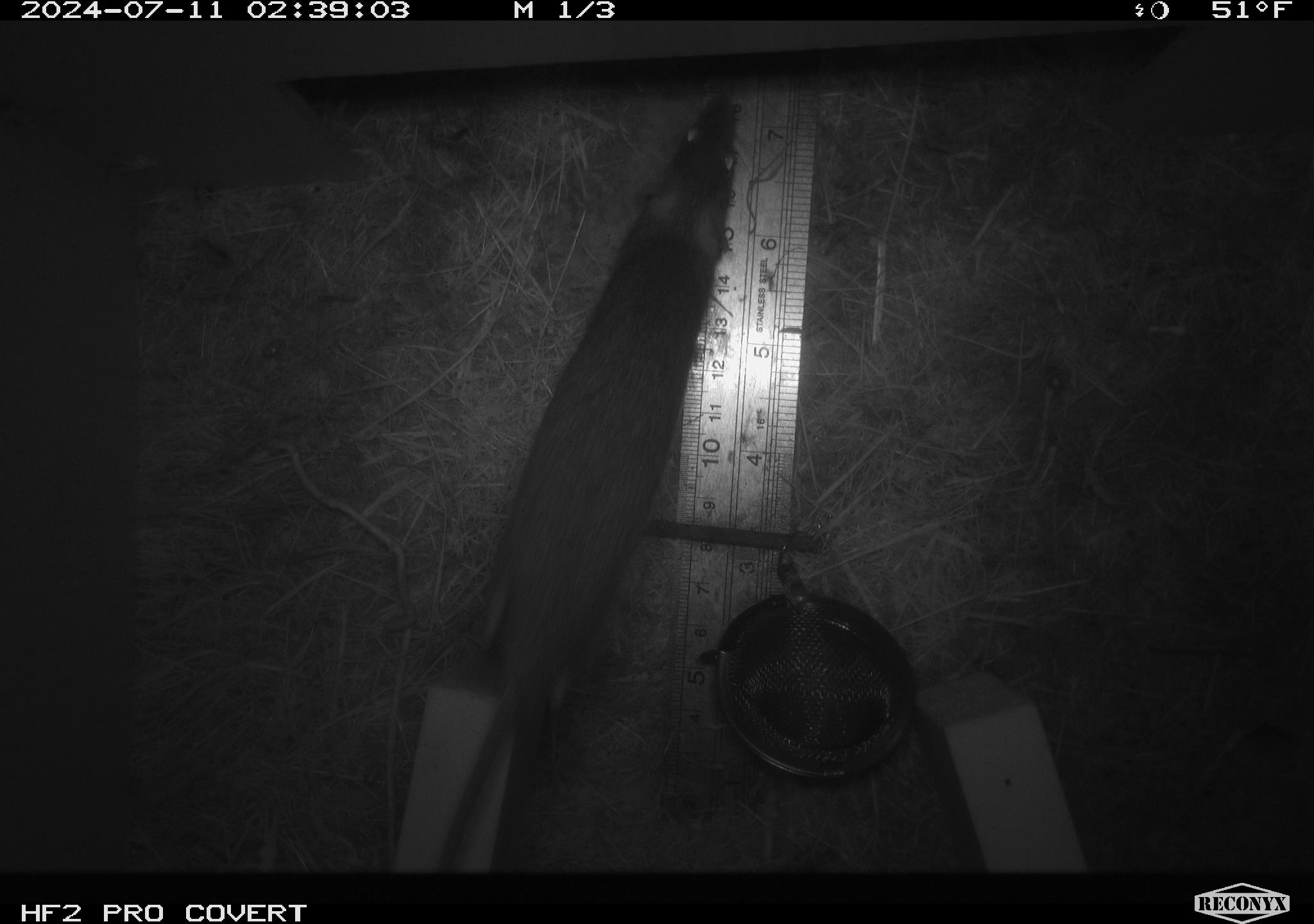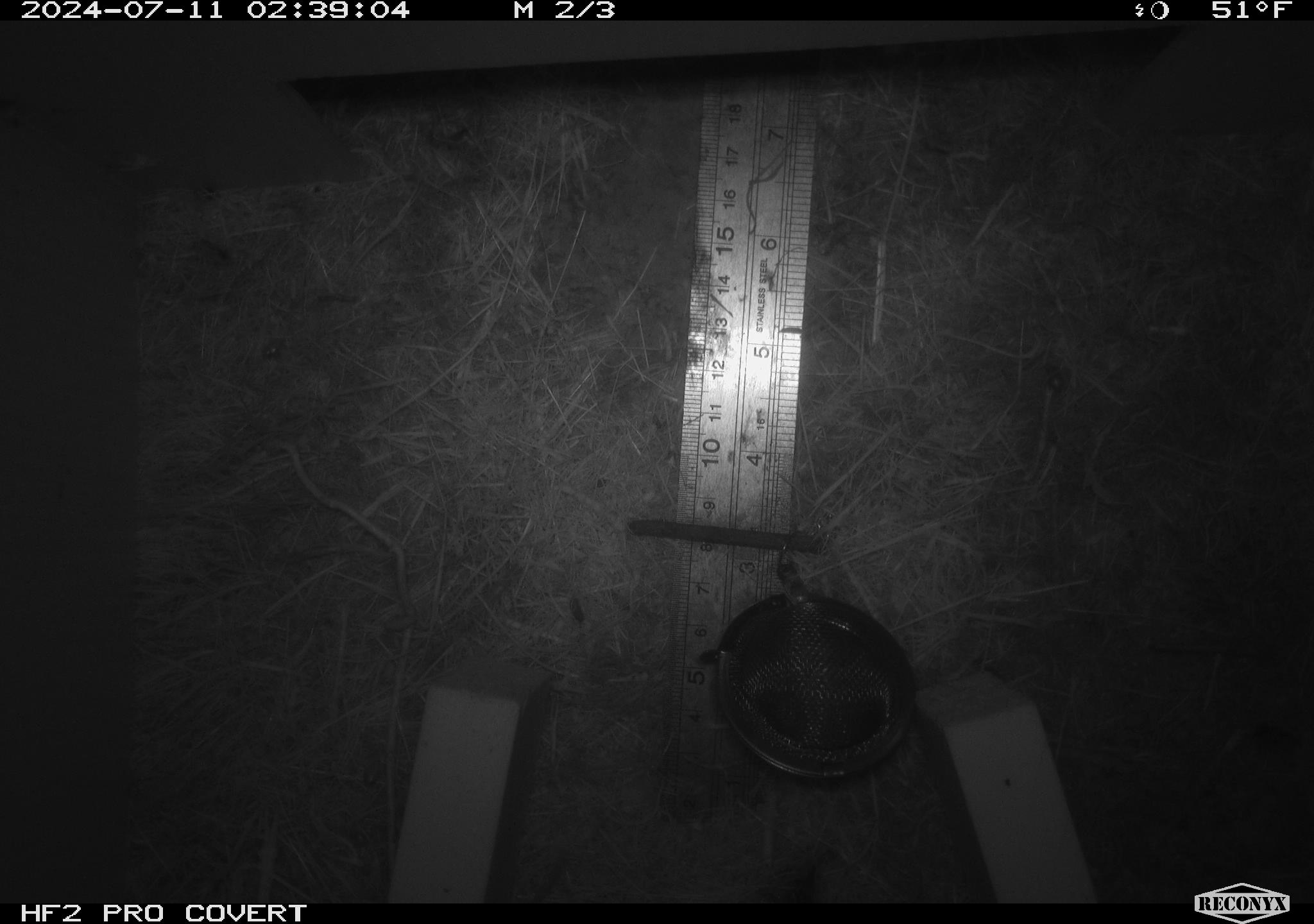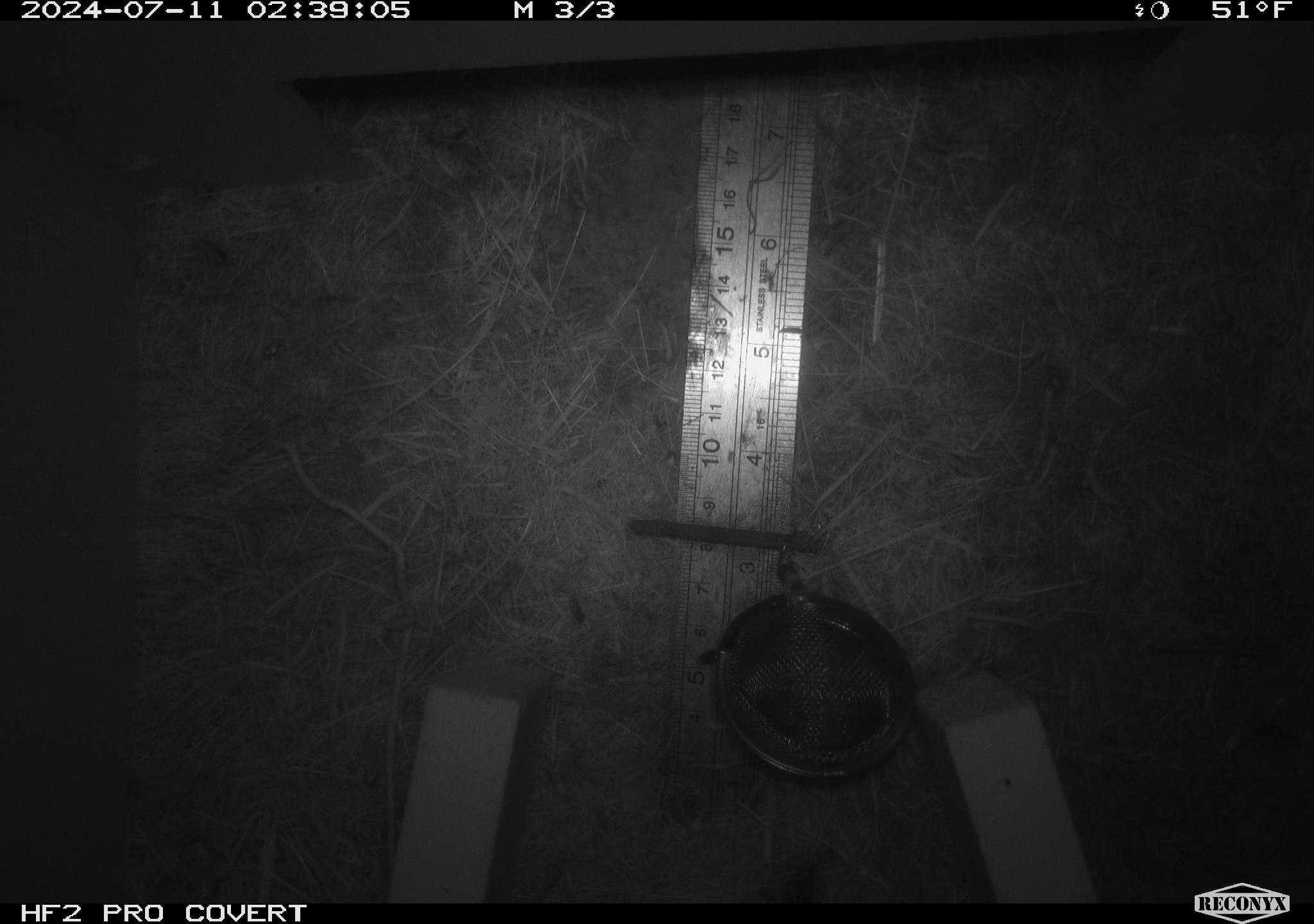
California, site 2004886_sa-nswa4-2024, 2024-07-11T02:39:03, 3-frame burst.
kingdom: Animalia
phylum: Chordata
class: Mammalia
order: Rodentia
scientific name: Rodentia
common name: mouse species